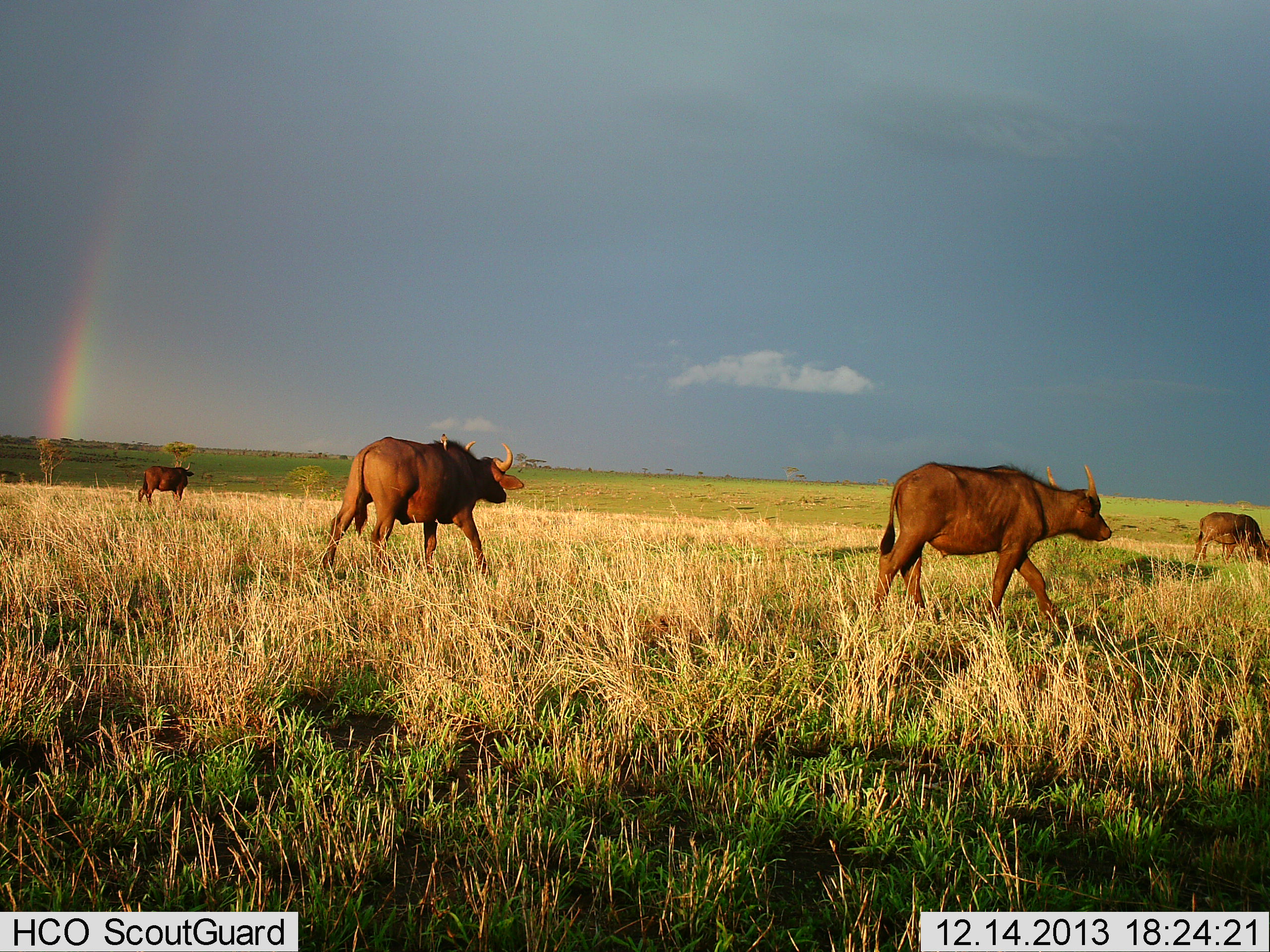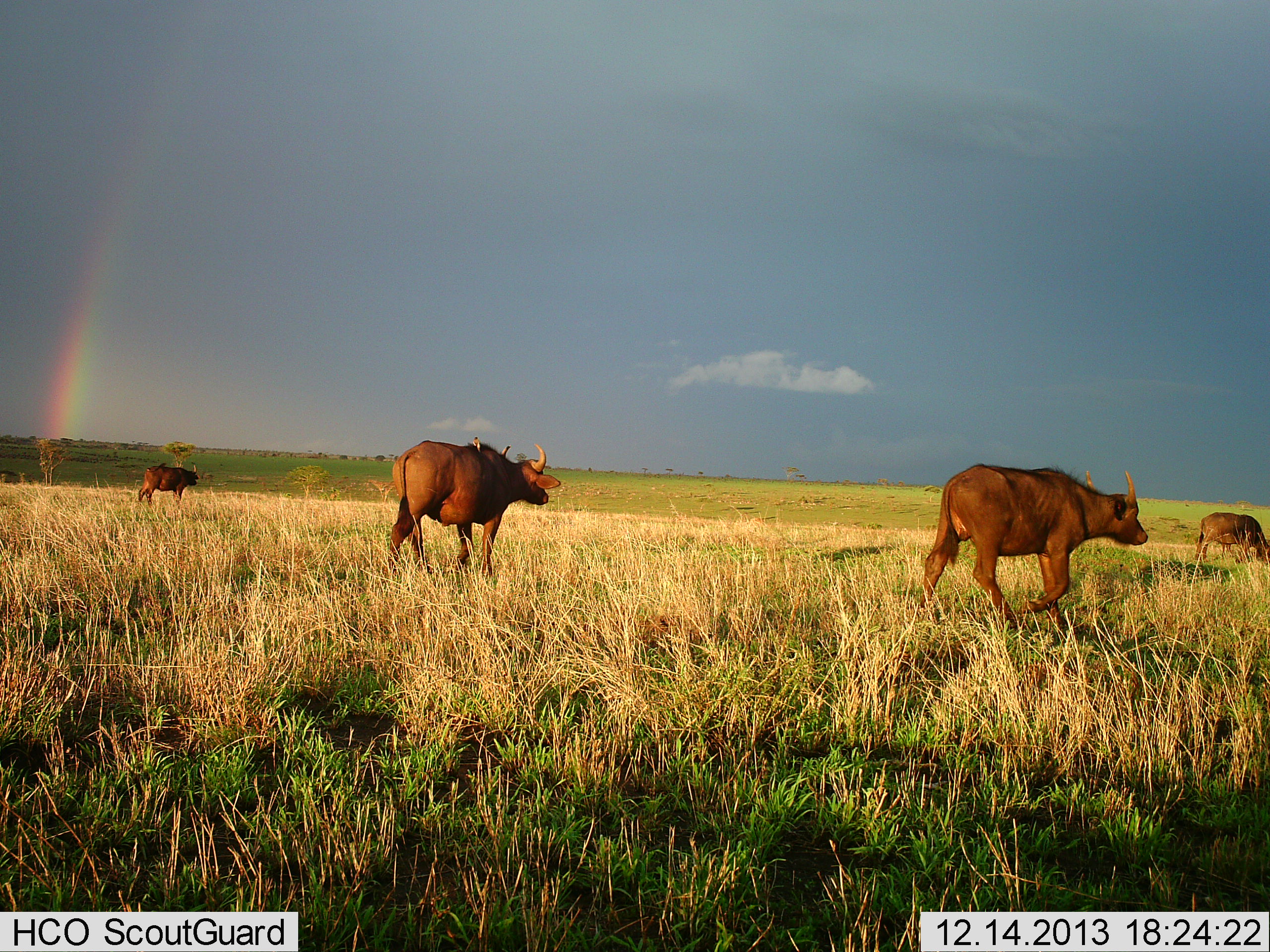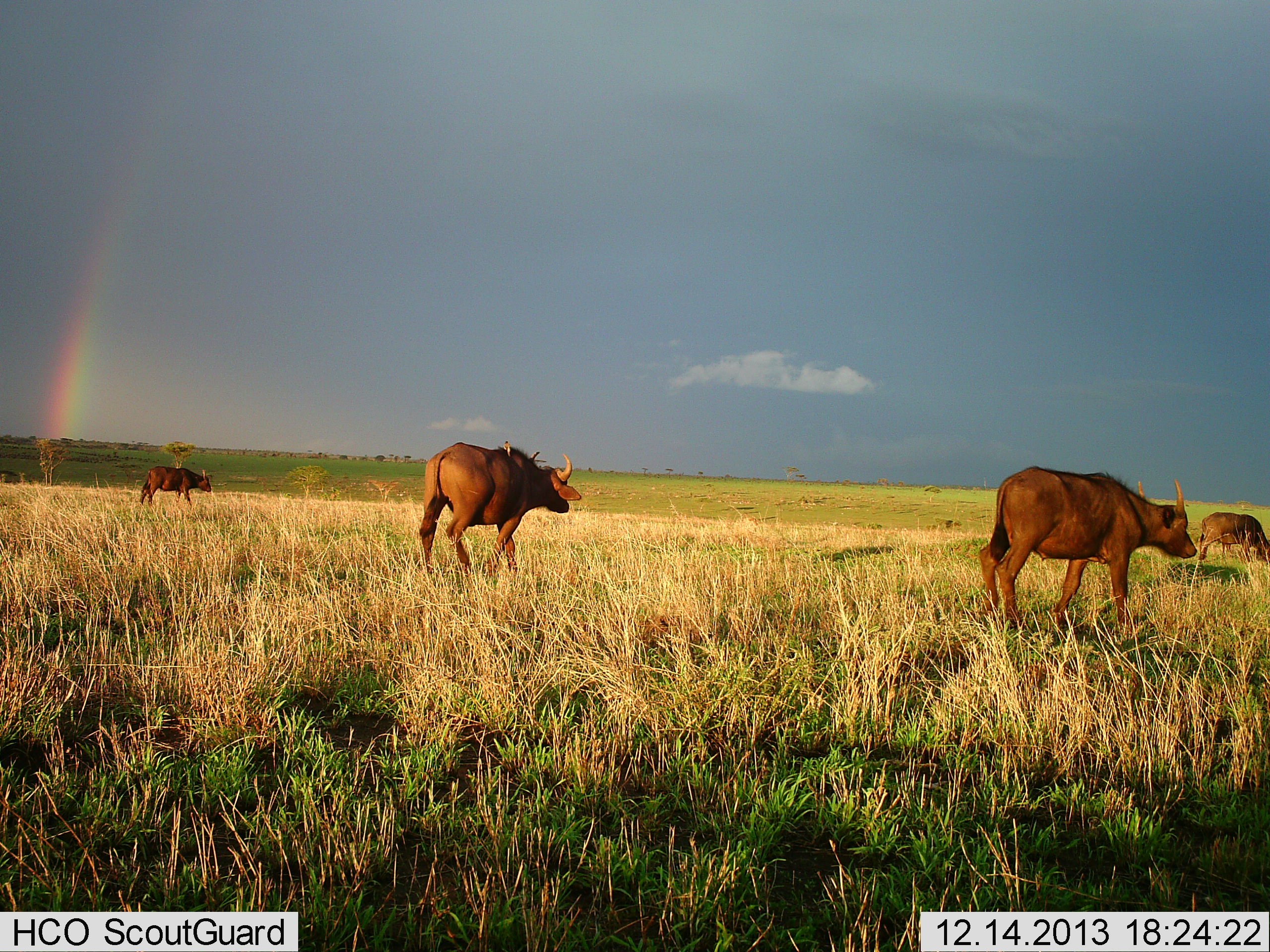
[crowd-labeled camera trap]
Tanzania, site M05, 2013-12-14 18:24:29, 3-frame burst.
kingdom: Animalia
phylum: Chordata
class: Mammalia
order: Artiodactyla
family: Bovidae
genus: Syncerus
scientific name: Syncerus caffer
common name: cape buffalo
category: buffalo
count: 4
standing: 20%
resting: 0%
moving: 100%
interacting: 0%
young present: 0%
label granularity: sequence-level